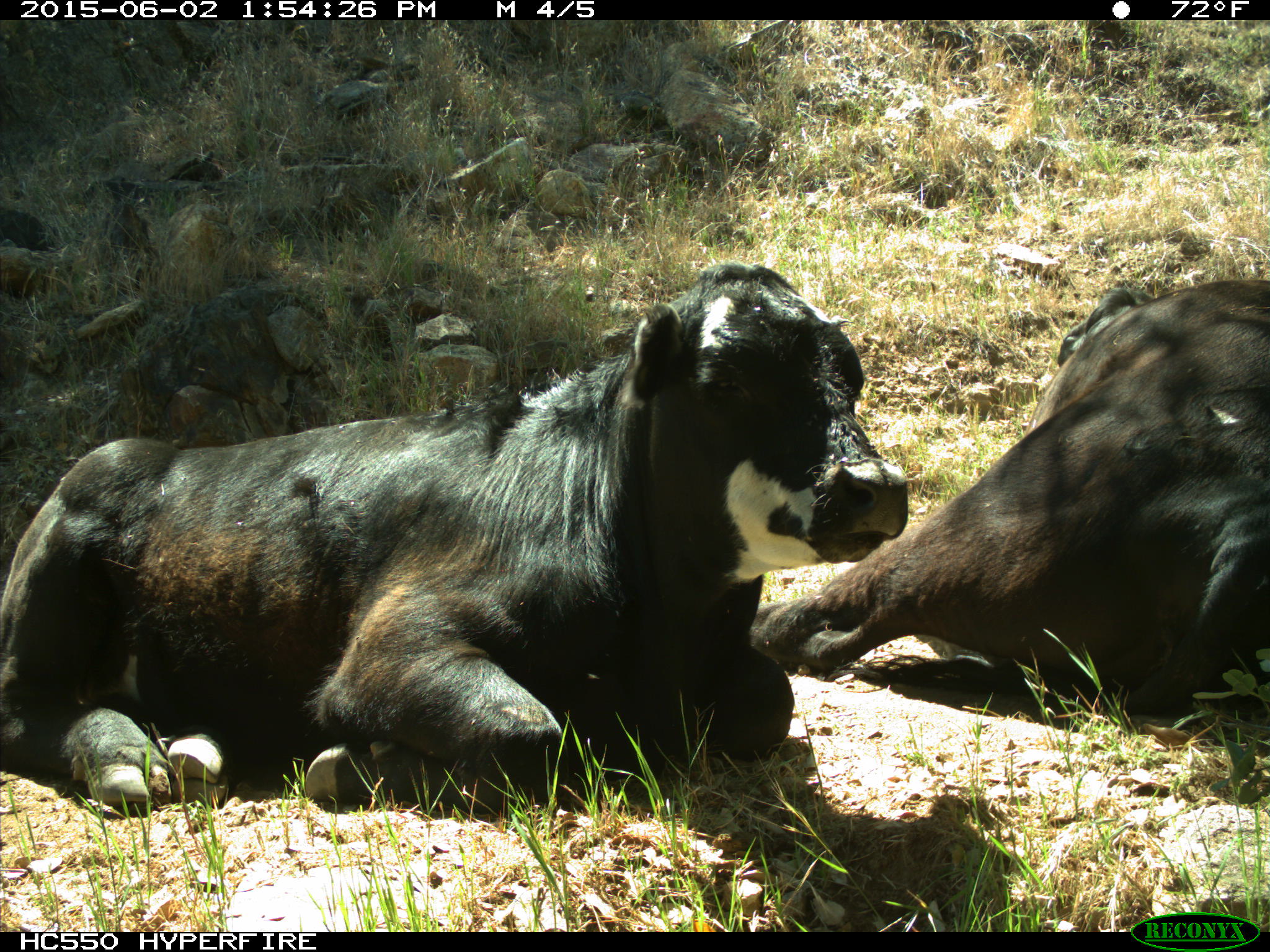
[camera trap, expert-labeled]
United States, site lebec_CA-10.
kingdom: Animalia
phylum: Chordata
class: Mammalia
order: Artiodactyla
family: Bovidae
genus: Bos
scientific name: Bos taurus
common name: domestic cow